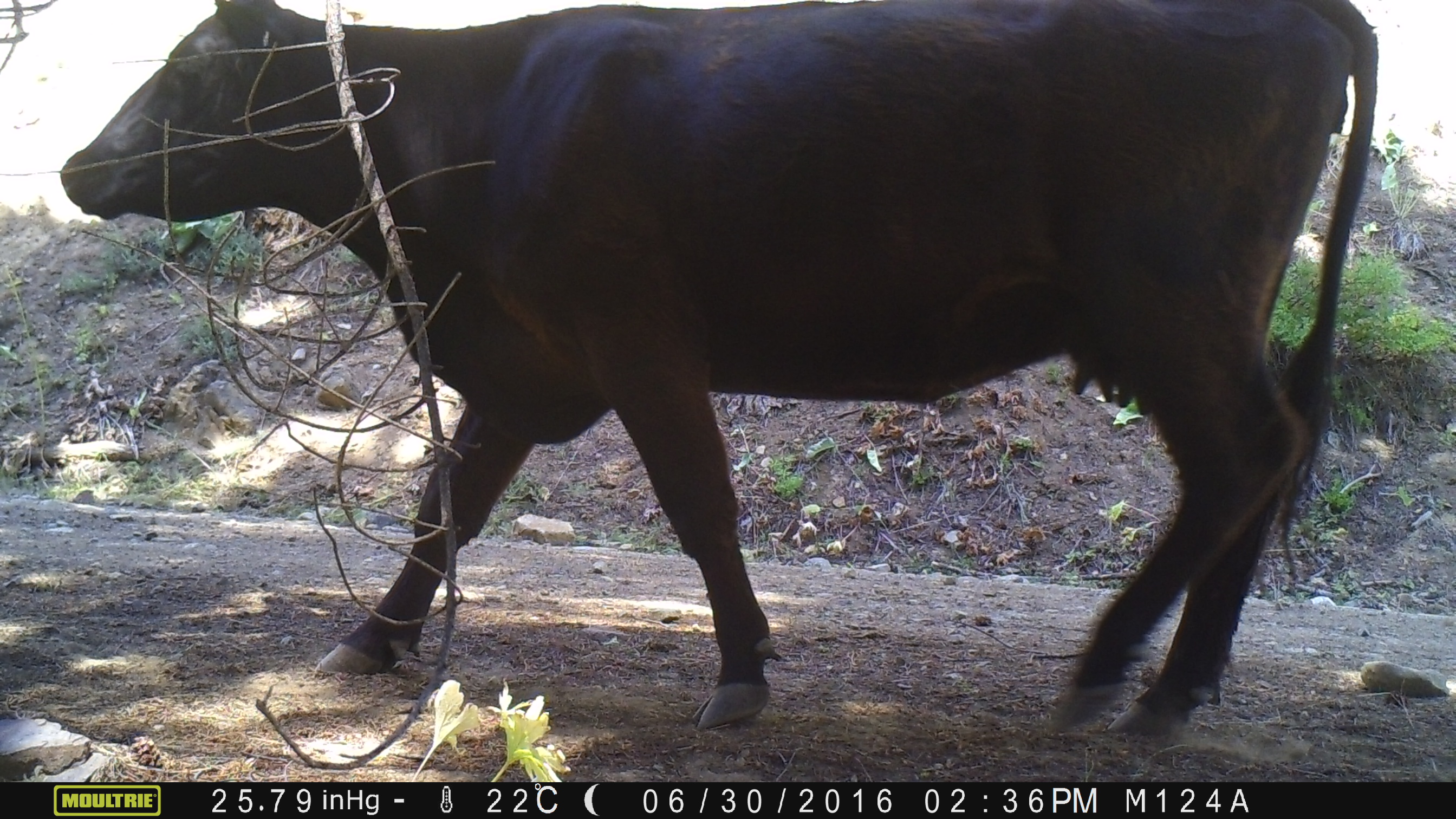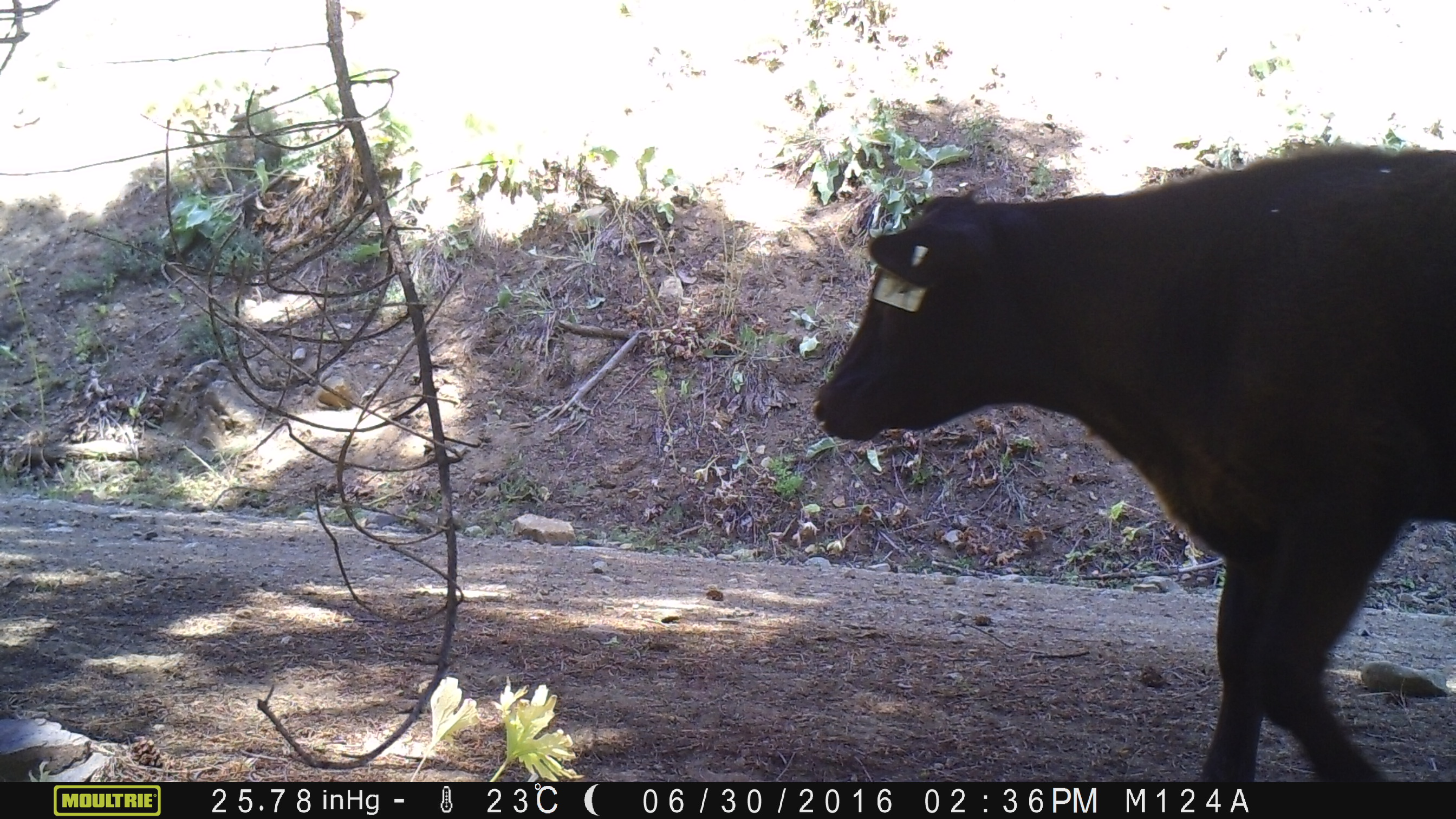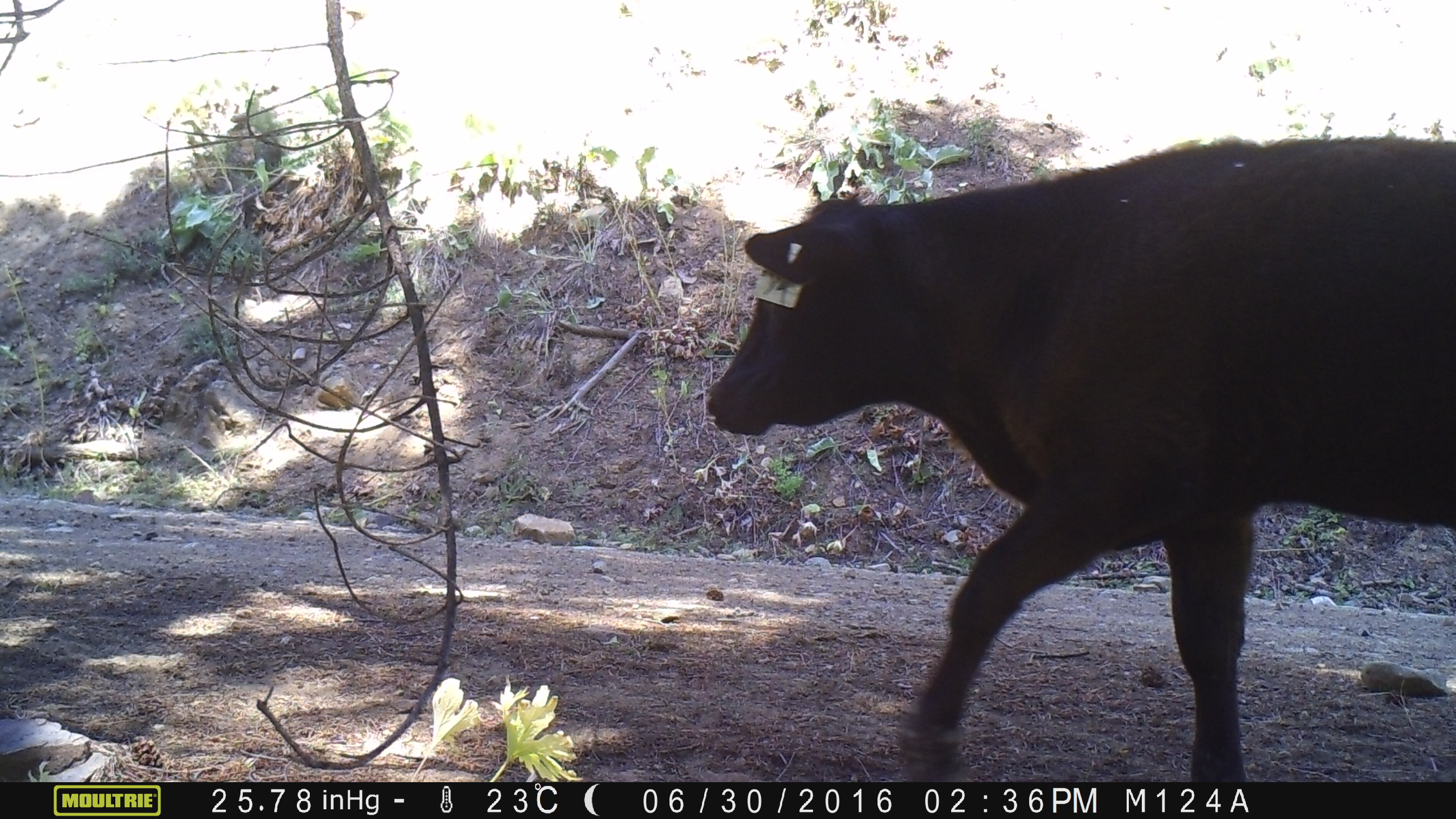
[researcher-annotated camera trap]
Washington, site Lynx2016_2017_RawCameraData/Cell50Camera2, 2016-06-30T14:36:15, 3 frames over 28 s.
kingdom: Animalia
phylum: Chordata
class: Mammalia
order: Artiodactyla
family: Bovidae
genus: Bos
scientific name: Bos taurus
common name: domestic cattle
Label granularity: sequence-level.